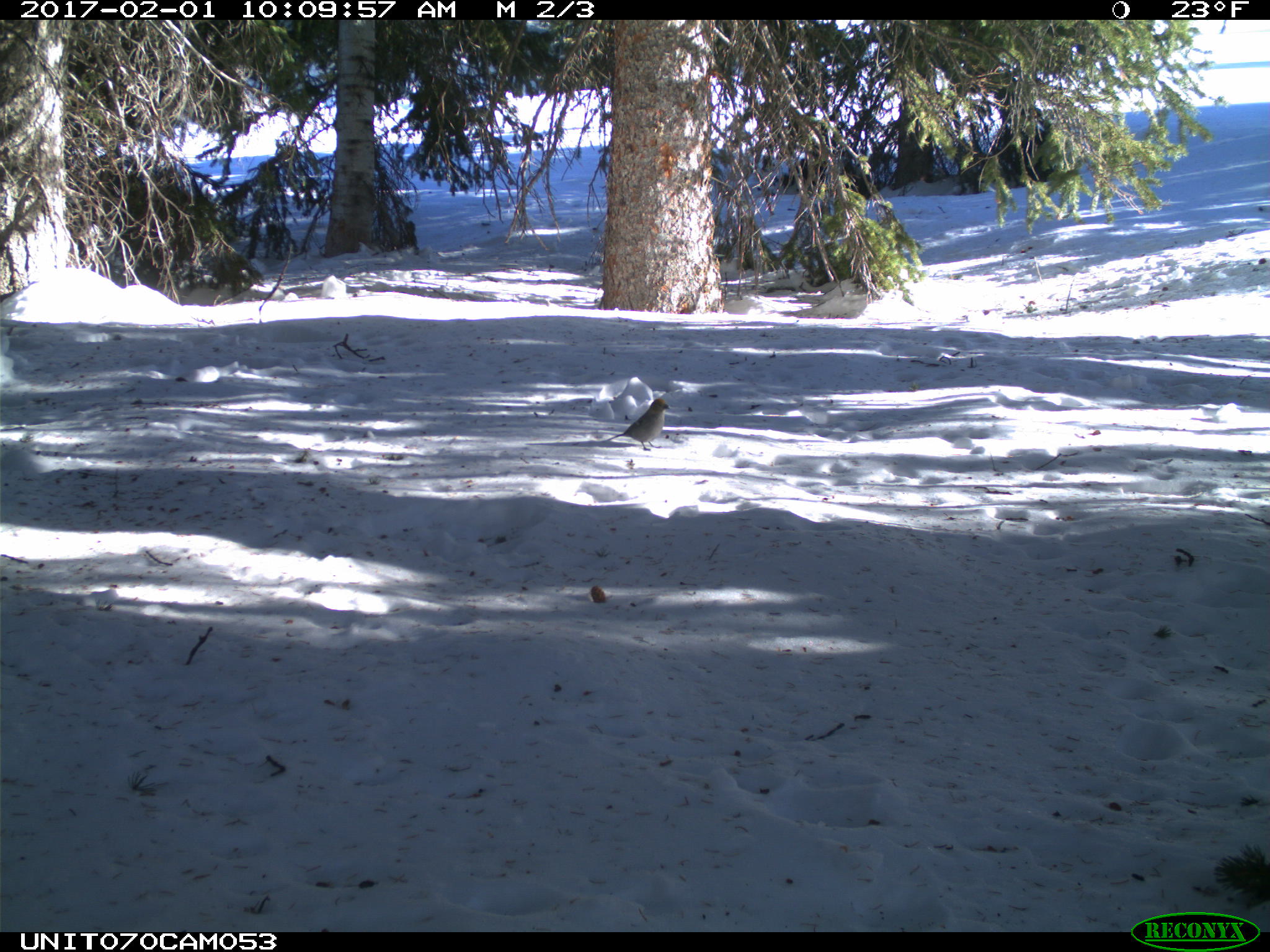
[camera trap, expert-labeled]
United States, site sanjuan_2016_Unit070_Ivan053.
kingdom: Animalia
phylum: Chordata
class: Aves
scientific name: Aves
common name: birds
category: unidentified bird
Unidentified bird (birds) (Aves).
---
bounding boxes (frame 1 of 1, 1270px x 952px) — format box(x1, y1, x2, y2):
animal: box(605, 399, 670, 451)